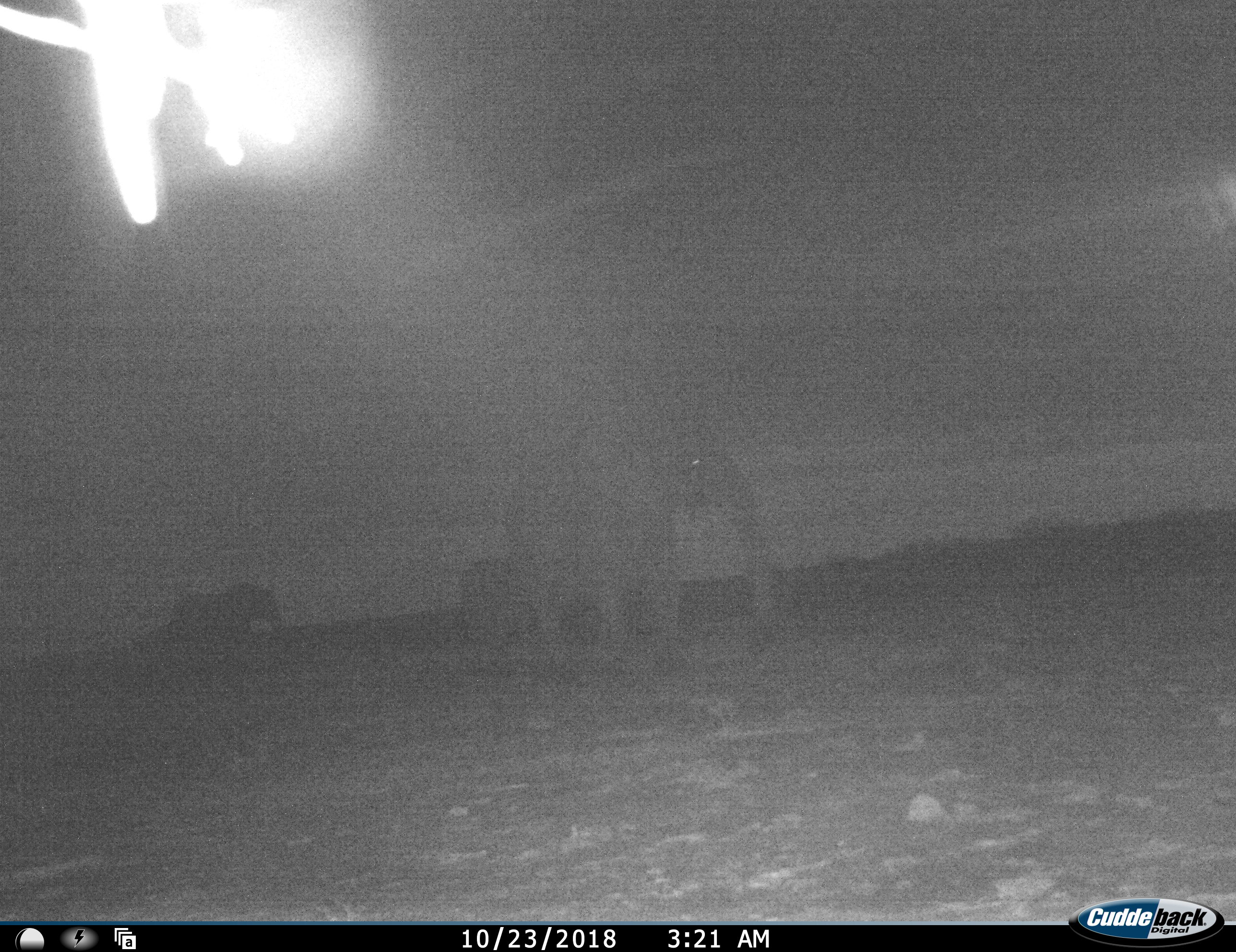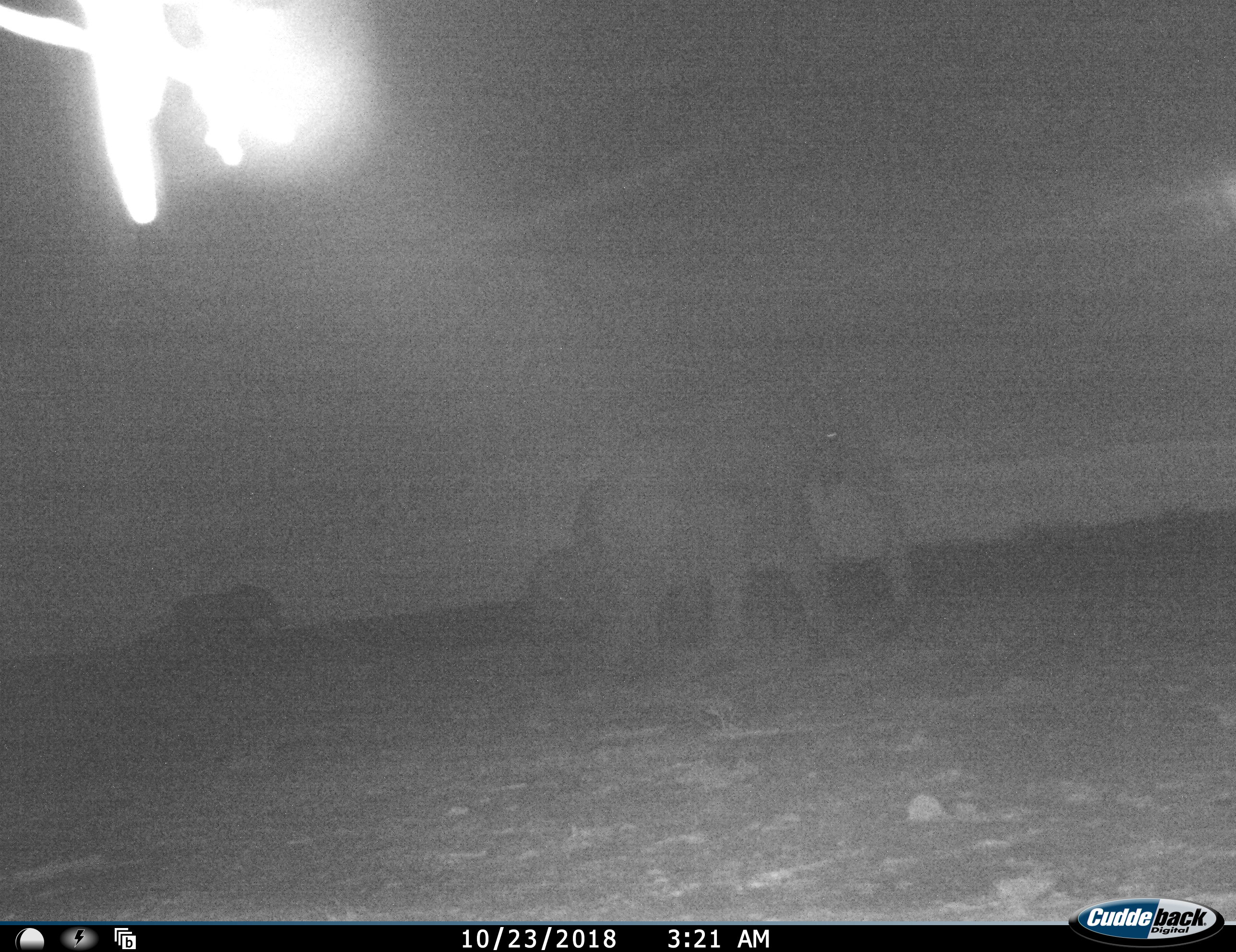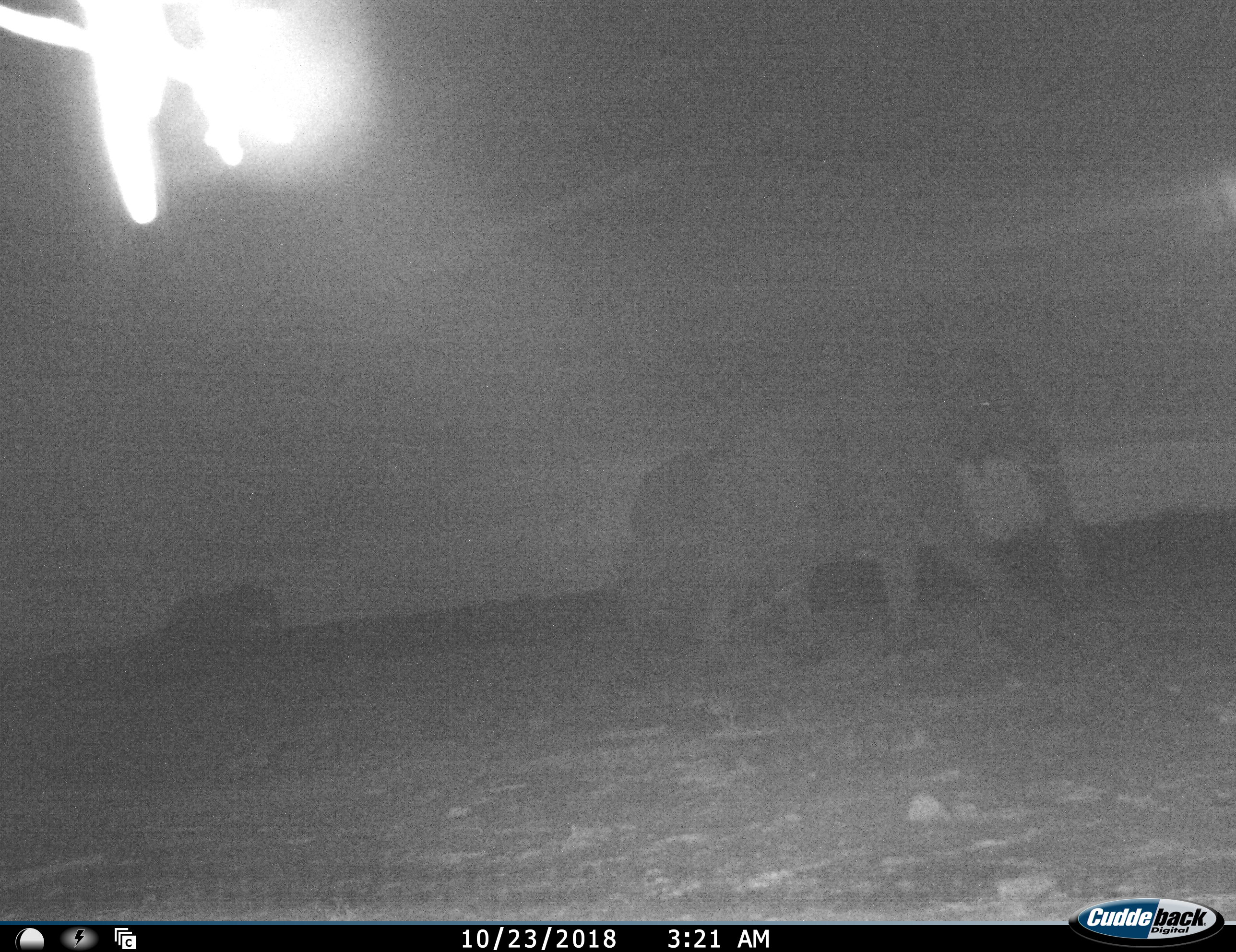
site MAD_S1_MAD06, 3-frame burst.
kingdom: Animalia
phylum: Chordata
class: Mammalia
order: Proboscidea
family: Elephantidae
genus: Loxodonta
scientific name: Loxodonta africana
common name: african bush elephant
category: elephant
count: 3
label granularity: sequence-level